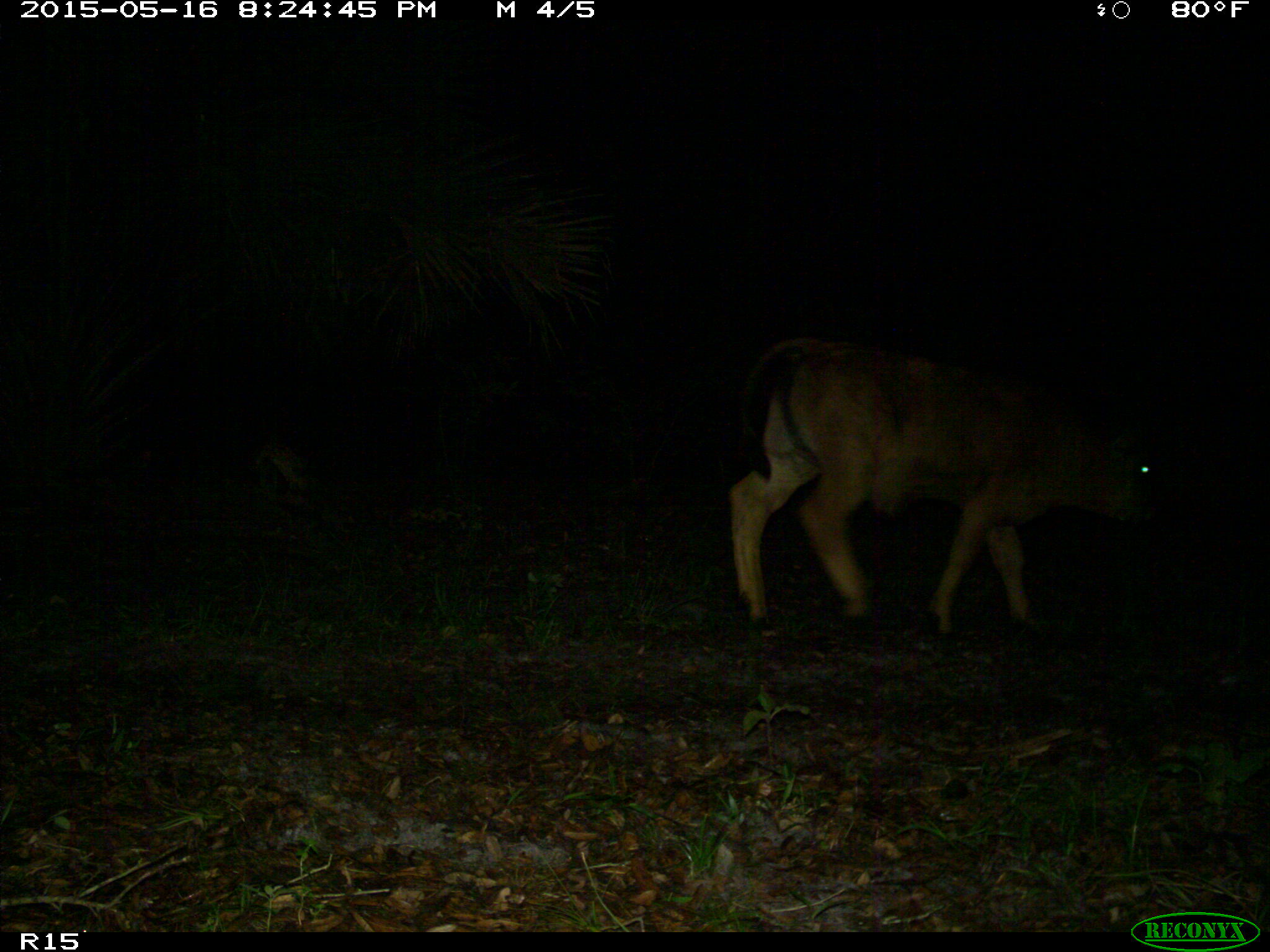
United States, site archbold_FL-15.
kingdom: Animalia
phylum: Chordata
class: Mammalia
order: Artiodactyla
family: Bovidae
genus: Bos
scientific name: Bos taurus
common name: domestic cow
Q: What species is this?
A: Bos taurus (domestic cow).